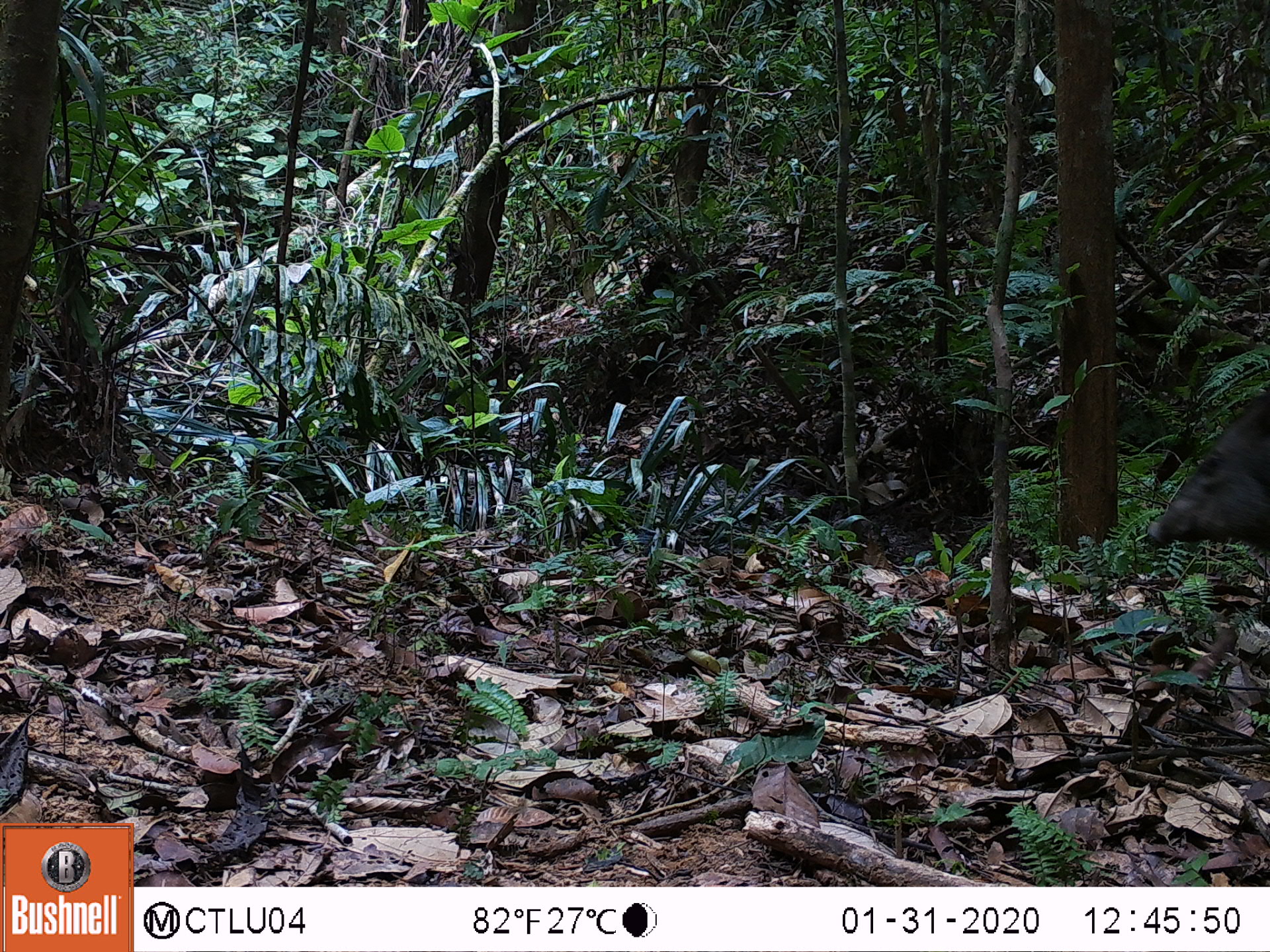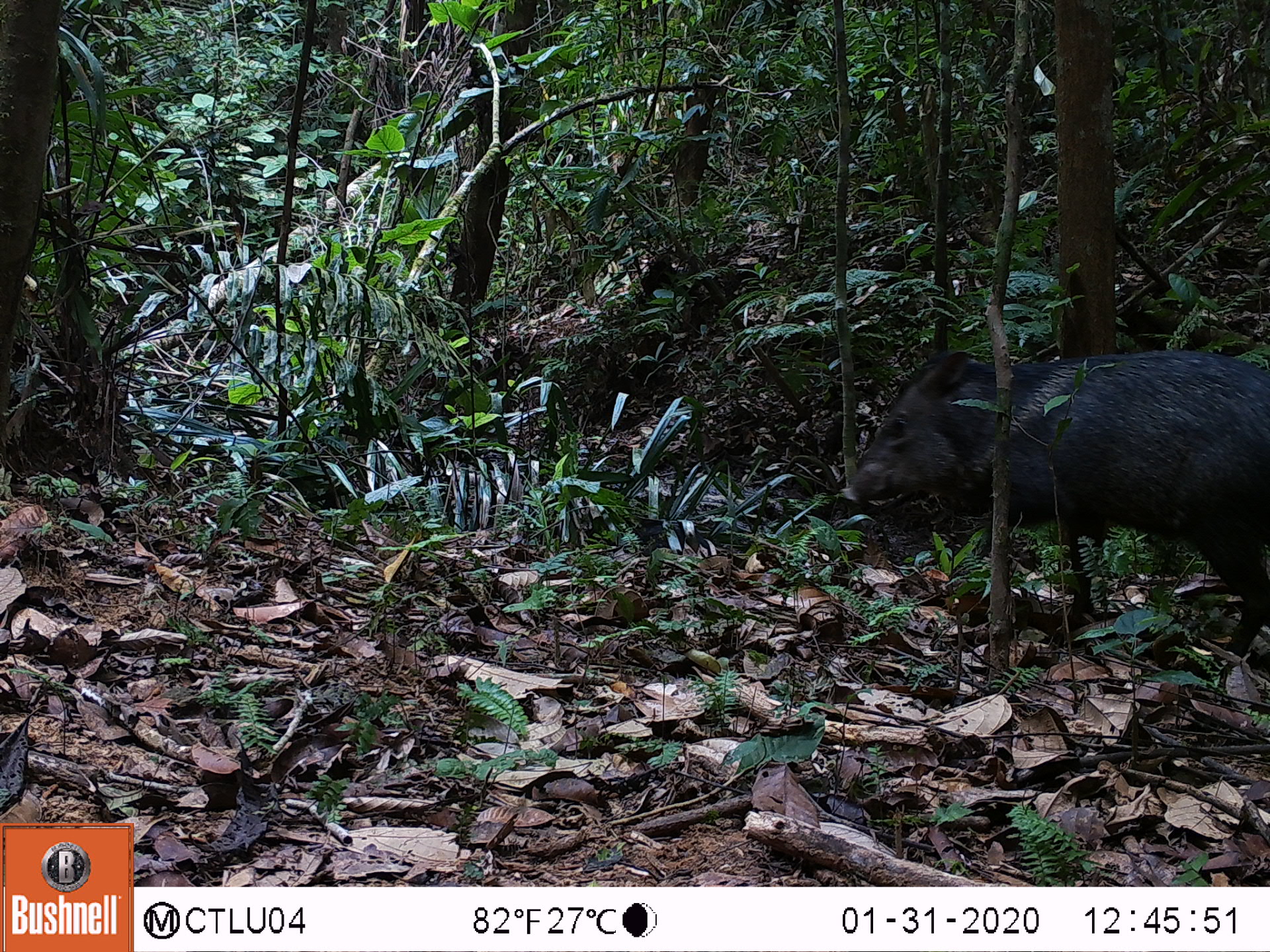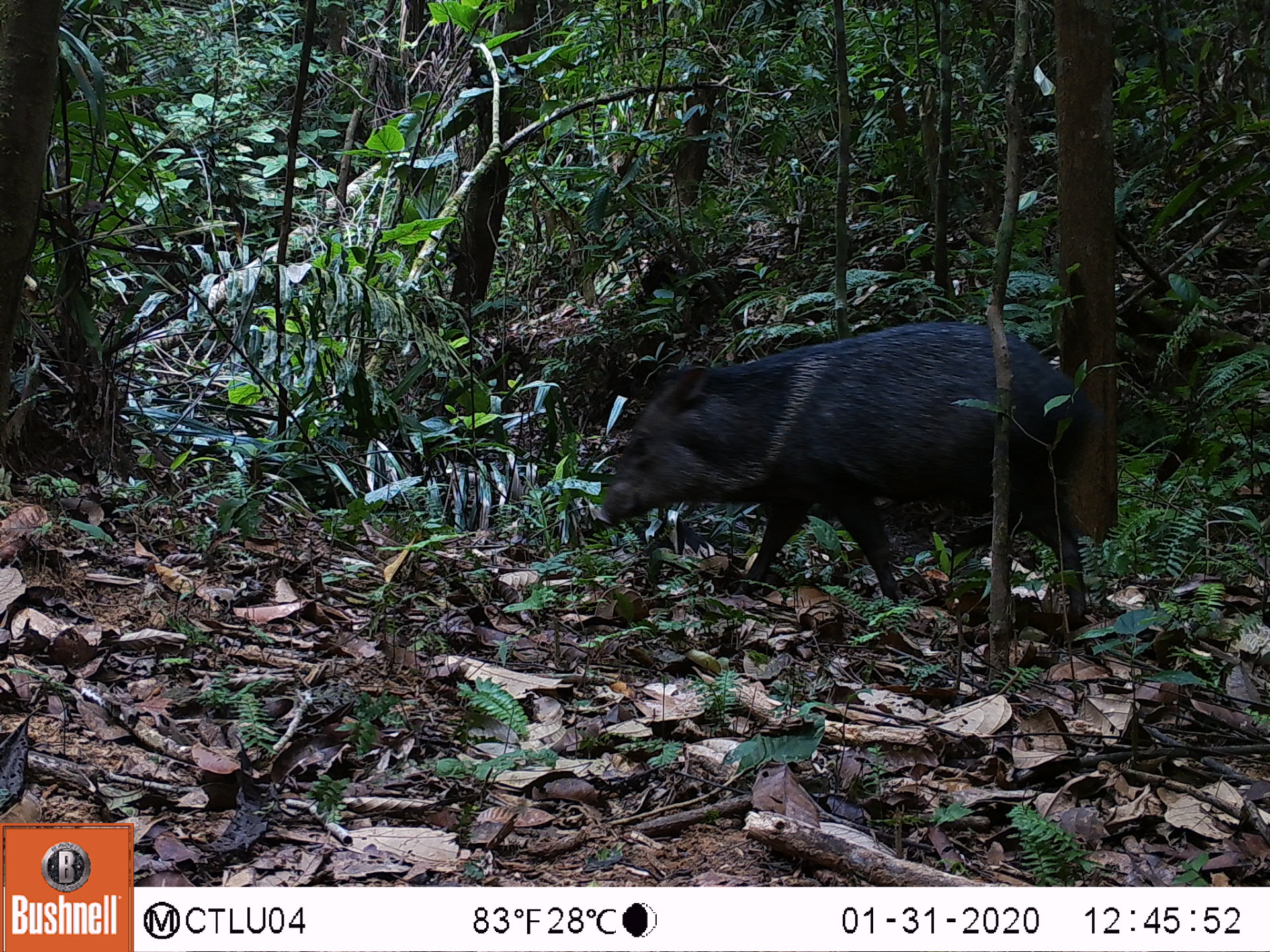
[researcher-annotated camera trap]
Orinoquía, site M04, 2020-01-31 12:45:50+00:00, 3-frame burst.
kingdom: Animalia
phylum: Chordata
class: Mammalia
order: Artiodactyla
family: Tayassuidae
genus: Pecari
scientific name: Pecari tajacu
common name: collared peccary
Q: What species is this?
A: Collared peccary (Pecari tajacu).